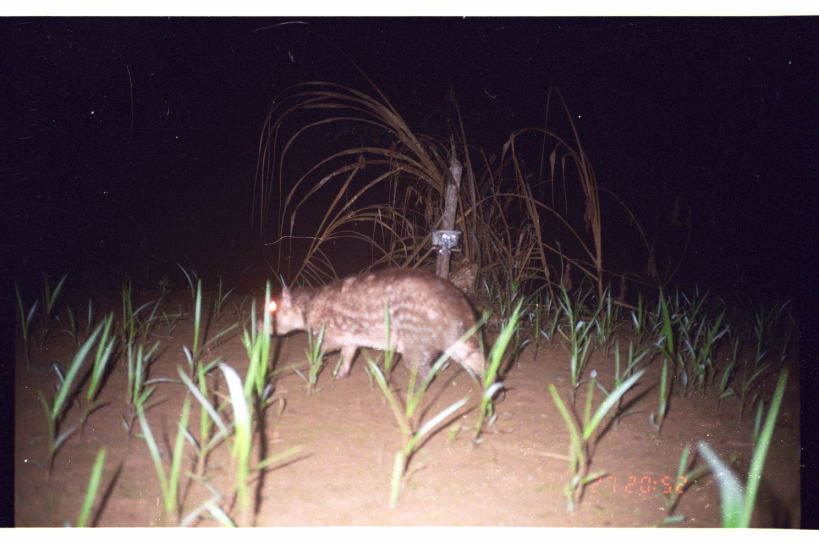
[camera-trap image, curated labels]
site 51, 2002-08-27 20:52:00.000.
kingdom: Animalia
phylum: Chordata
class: Mammalia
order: Rodentia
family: Cuniculidae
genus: Cuniculus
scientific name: Cuniculus paca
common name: spotted paca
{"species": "Cuniculus paca (spotted paca)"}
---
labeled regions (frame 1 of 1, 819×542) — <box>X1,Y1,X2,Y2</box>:
cuniculus paca: <box>253,264,505,406</box>